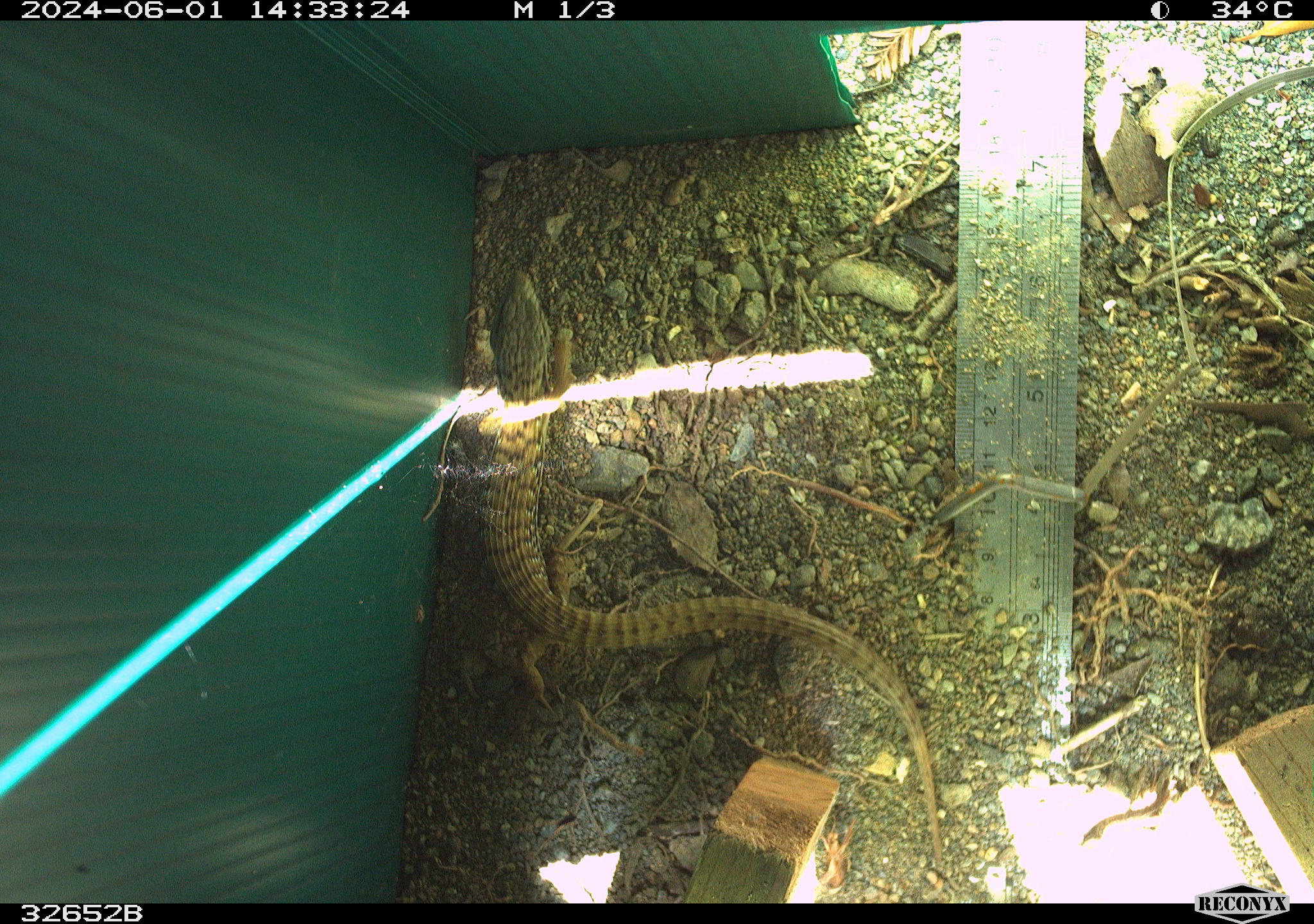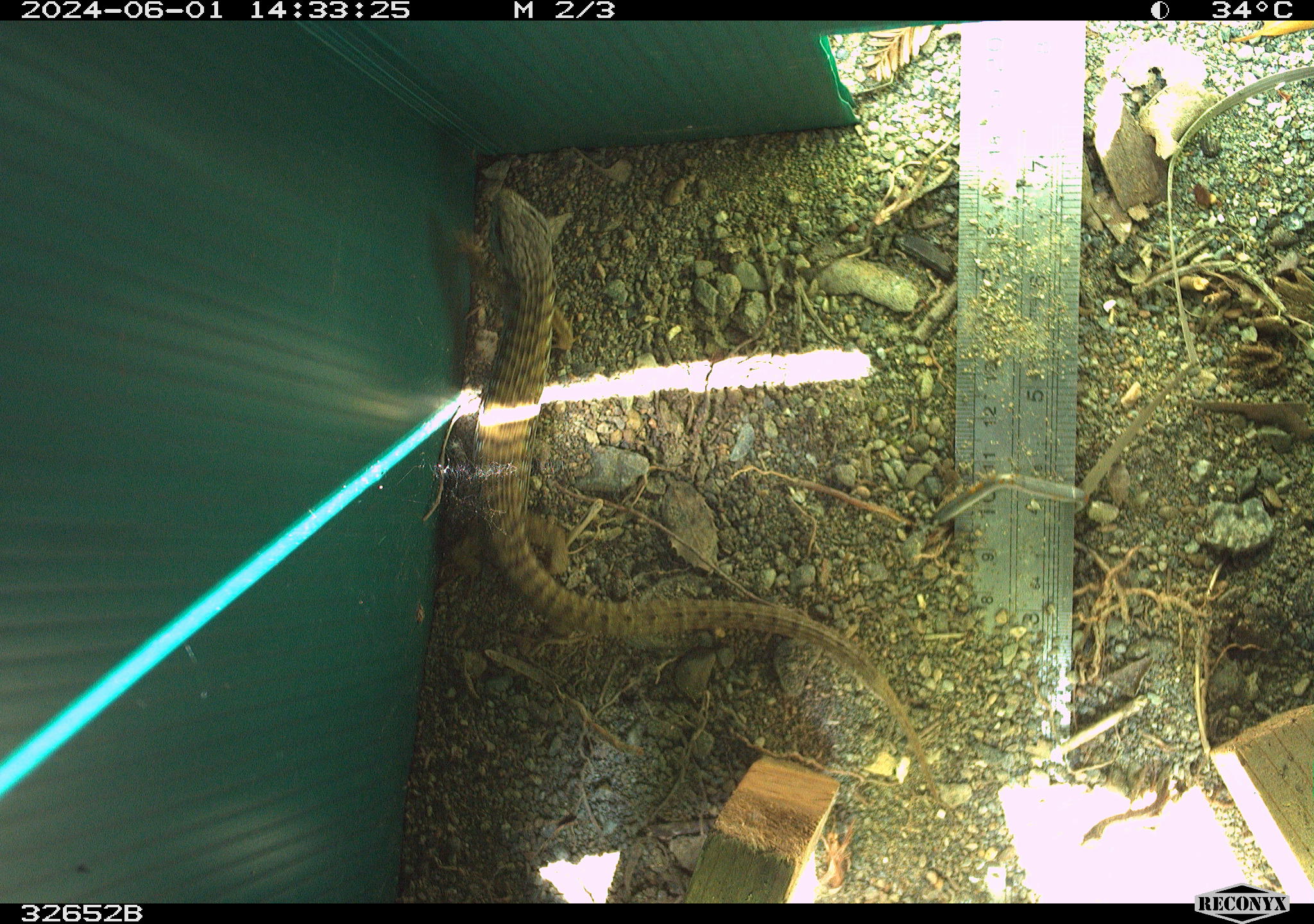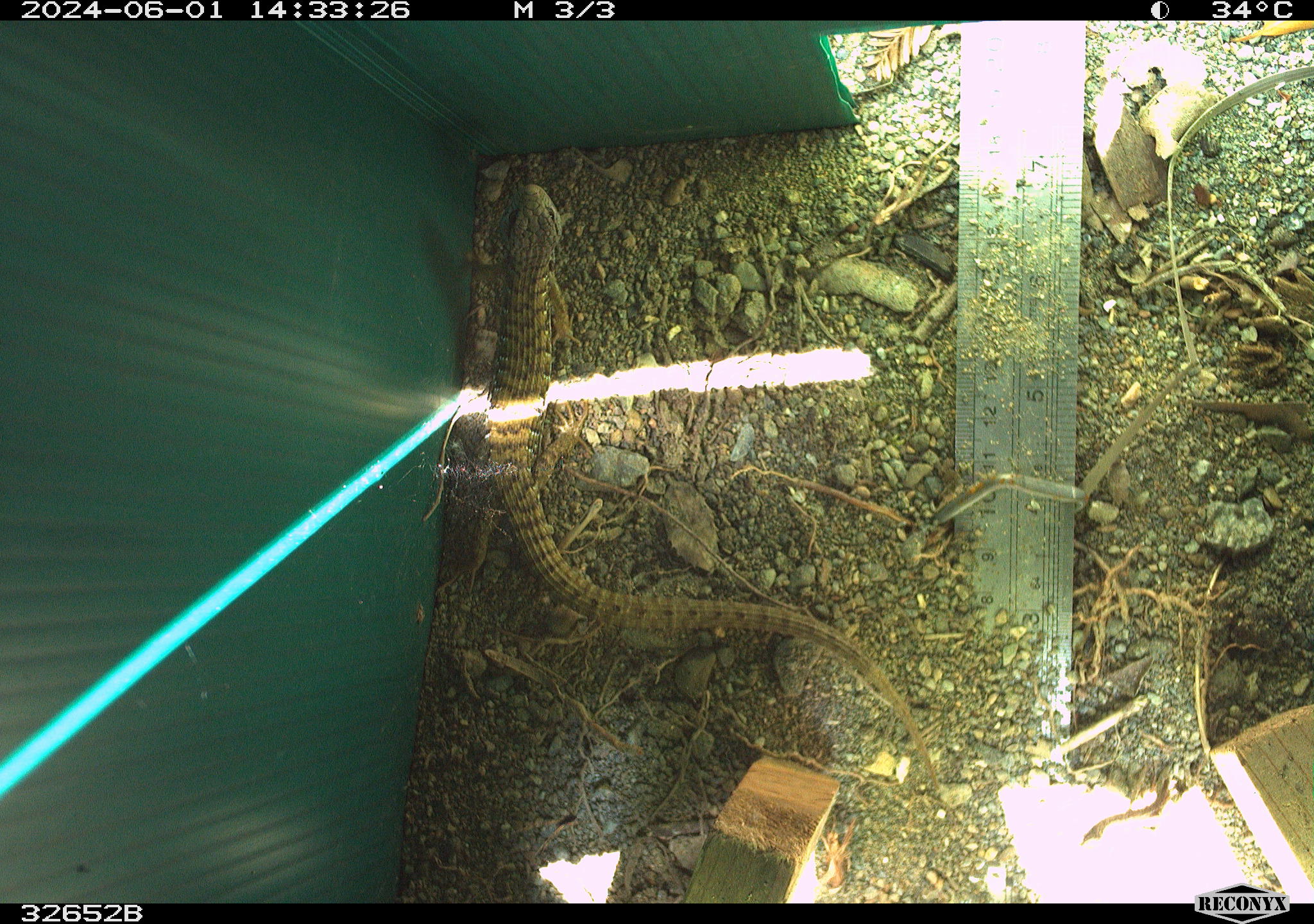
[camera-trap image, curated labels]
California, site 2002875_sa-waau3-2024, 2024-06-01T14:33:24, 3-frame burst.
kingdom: Animalia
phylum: Chordata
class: Reptilia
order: Squamata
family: Anguidae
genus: Elgaria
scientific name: Elgaria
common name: alligator lizards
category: elgaria species